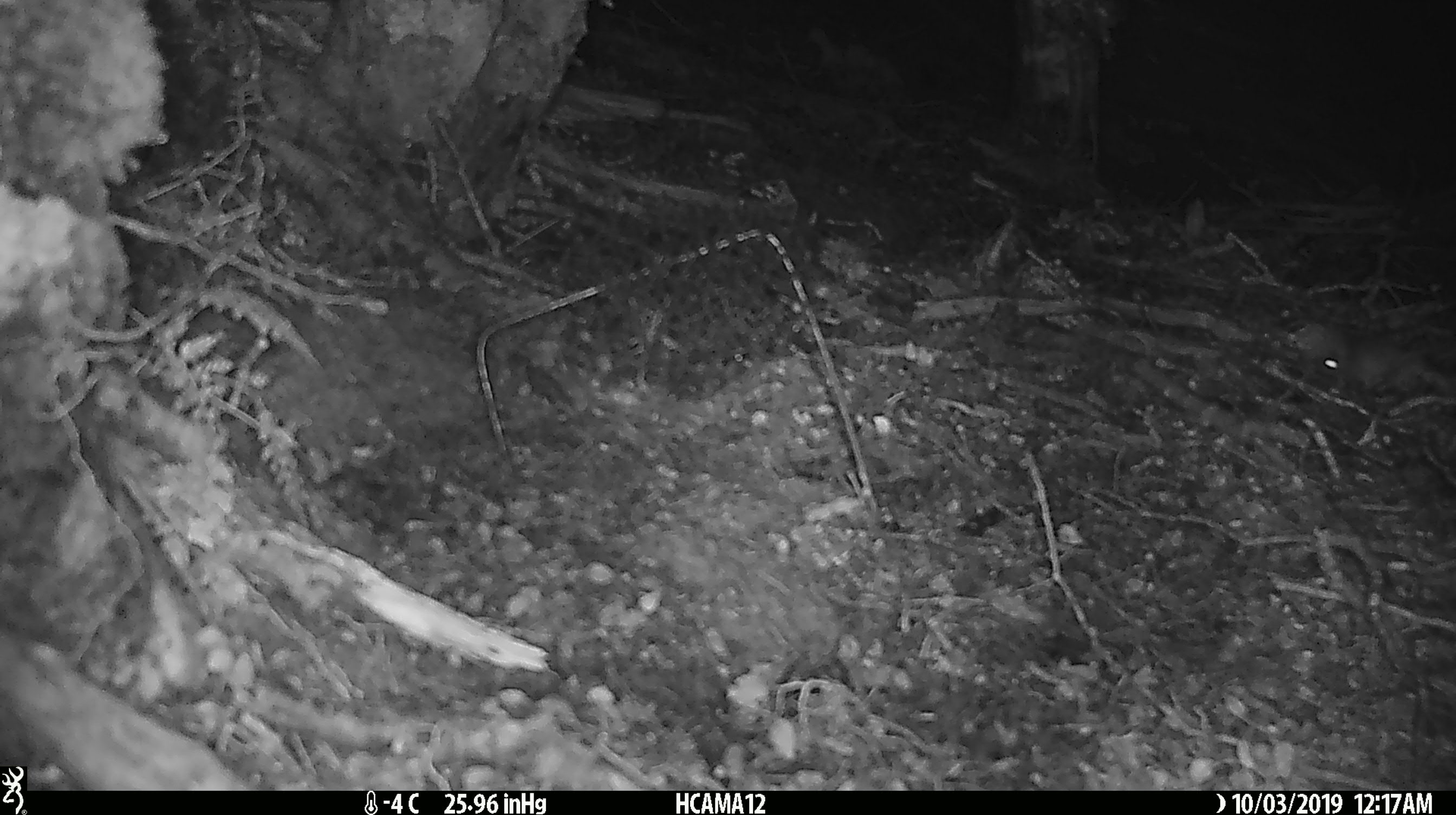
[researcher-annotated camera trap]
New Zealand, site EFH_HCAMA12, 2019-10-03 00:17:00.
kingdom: Animalia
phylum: Chordata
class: Mammalia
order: Rodentia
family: Muridae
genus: Mus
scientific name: Mus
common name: mouse